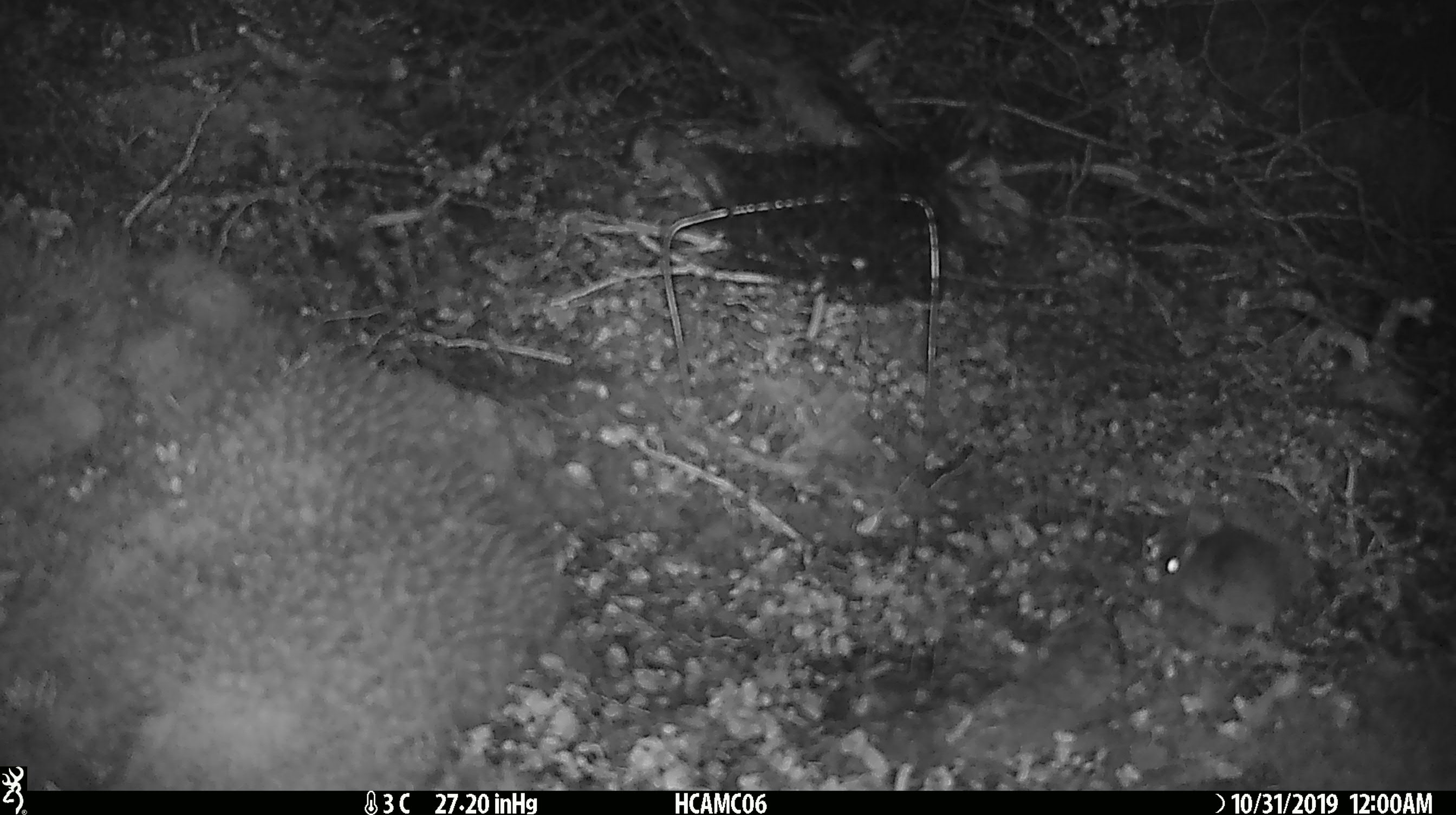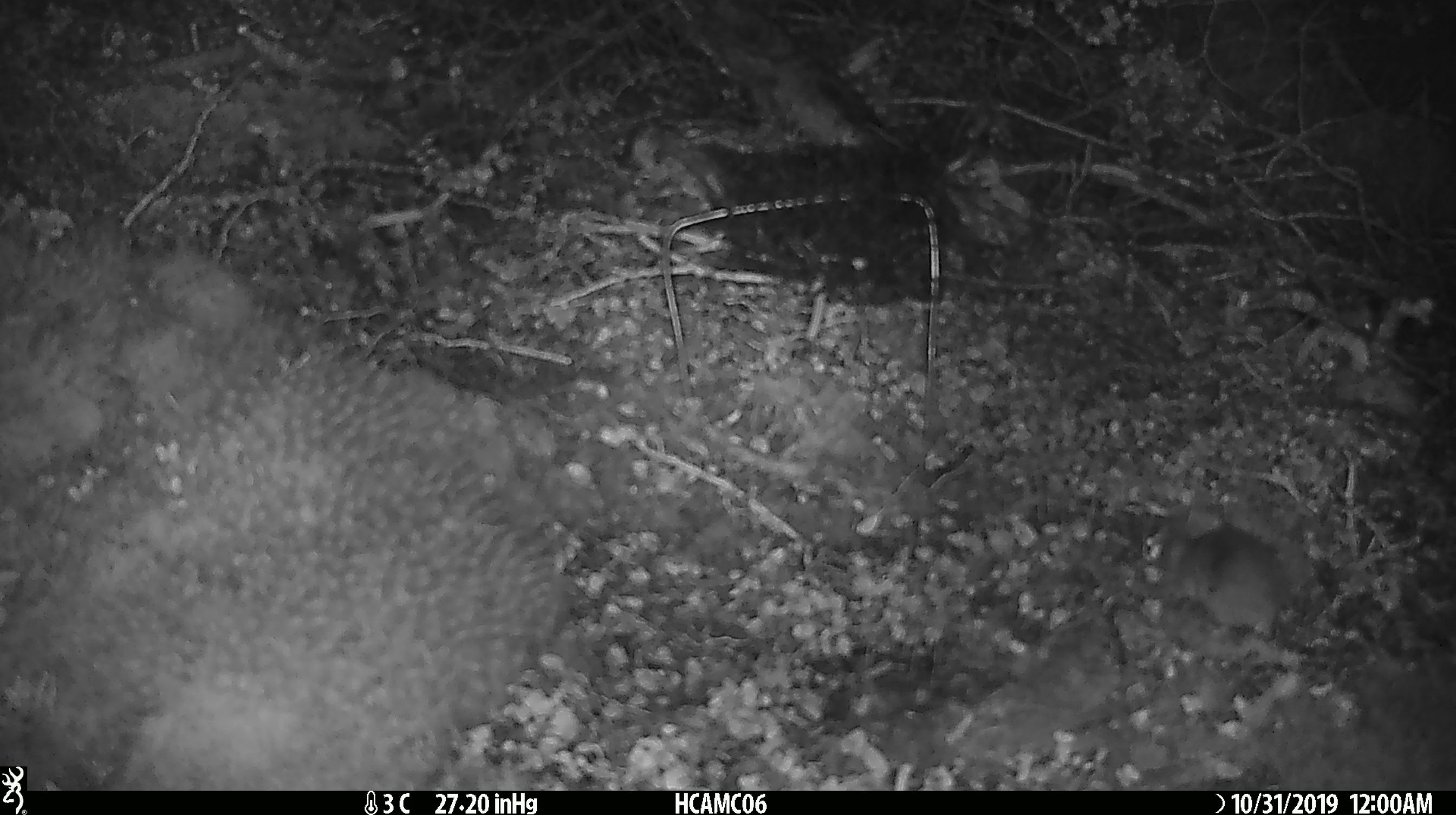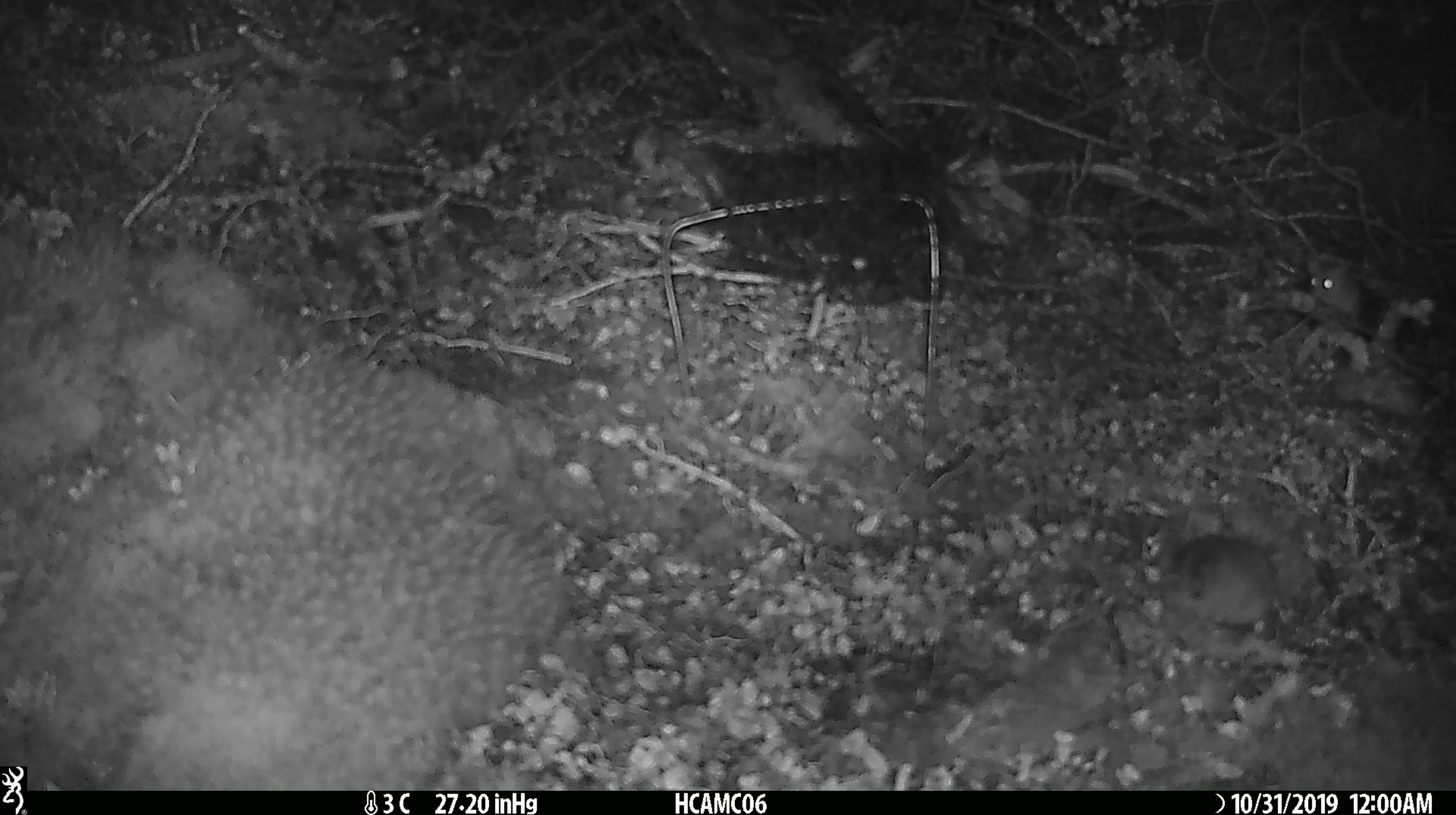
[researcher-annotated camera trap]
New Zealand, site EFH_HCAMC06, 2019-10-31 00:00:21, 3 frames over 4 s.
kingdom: Animalia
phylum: Chordata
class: Mammalia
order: Rodentia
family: Muridae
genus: Mus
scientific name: Mus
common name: mouse